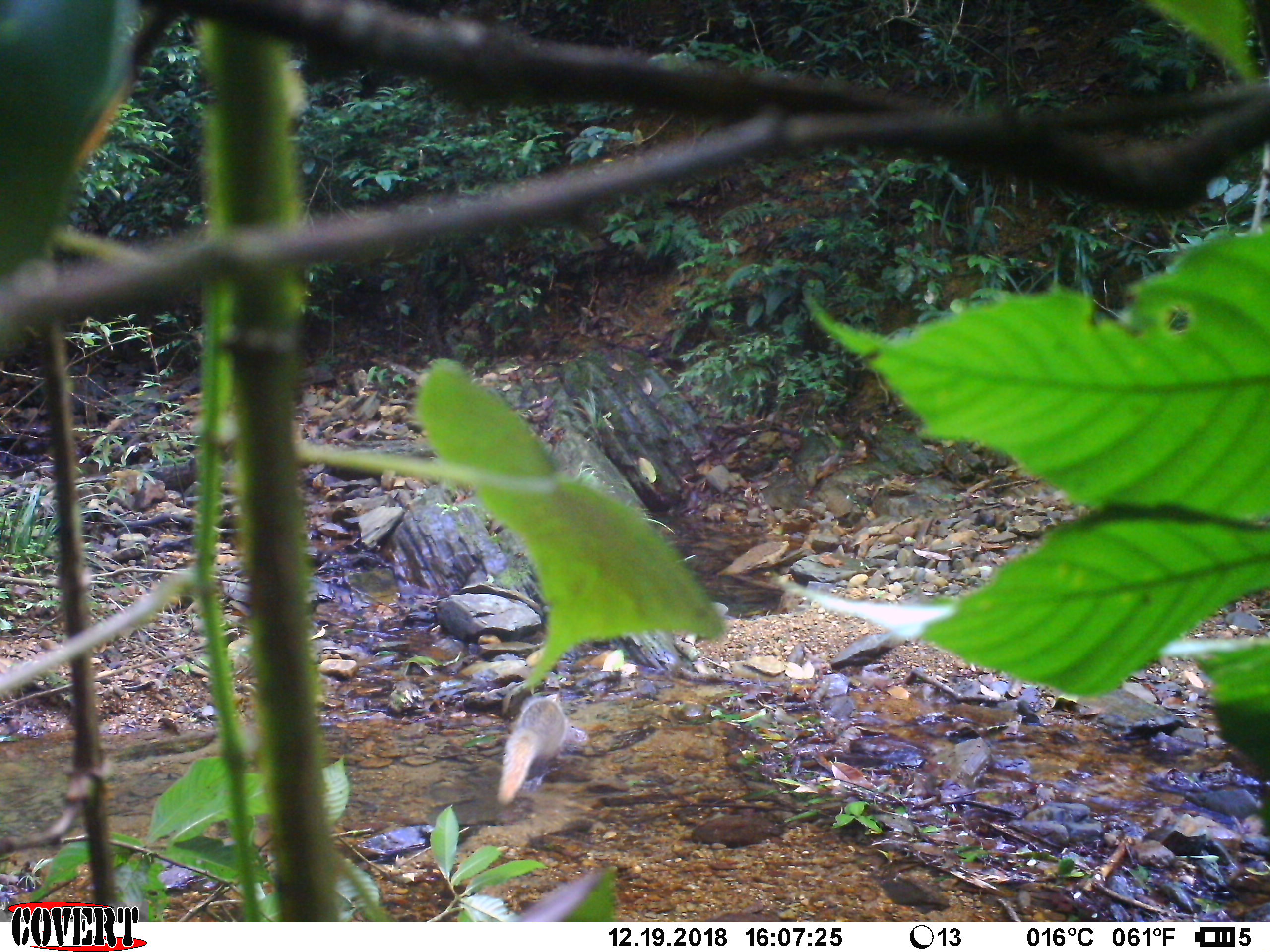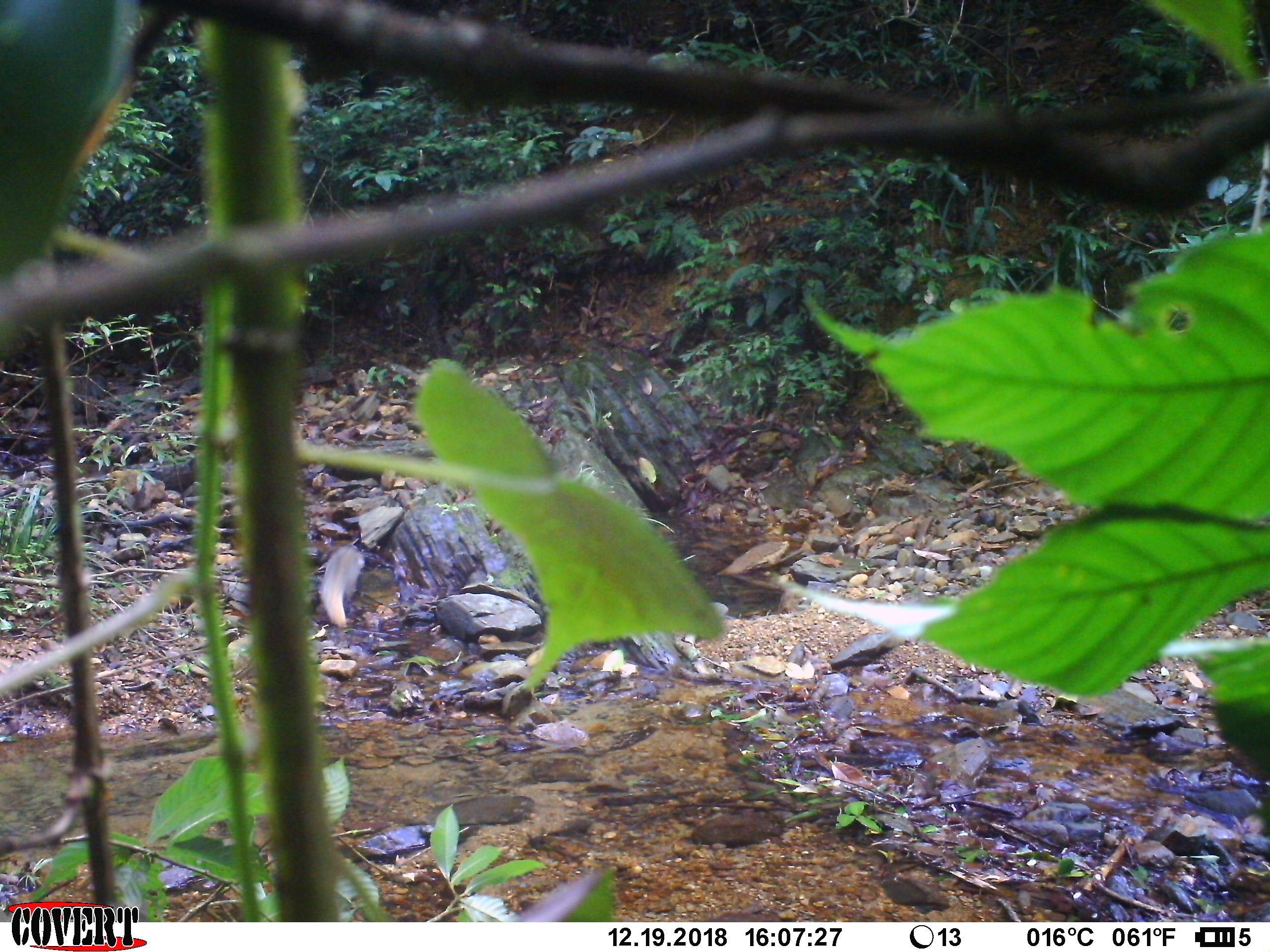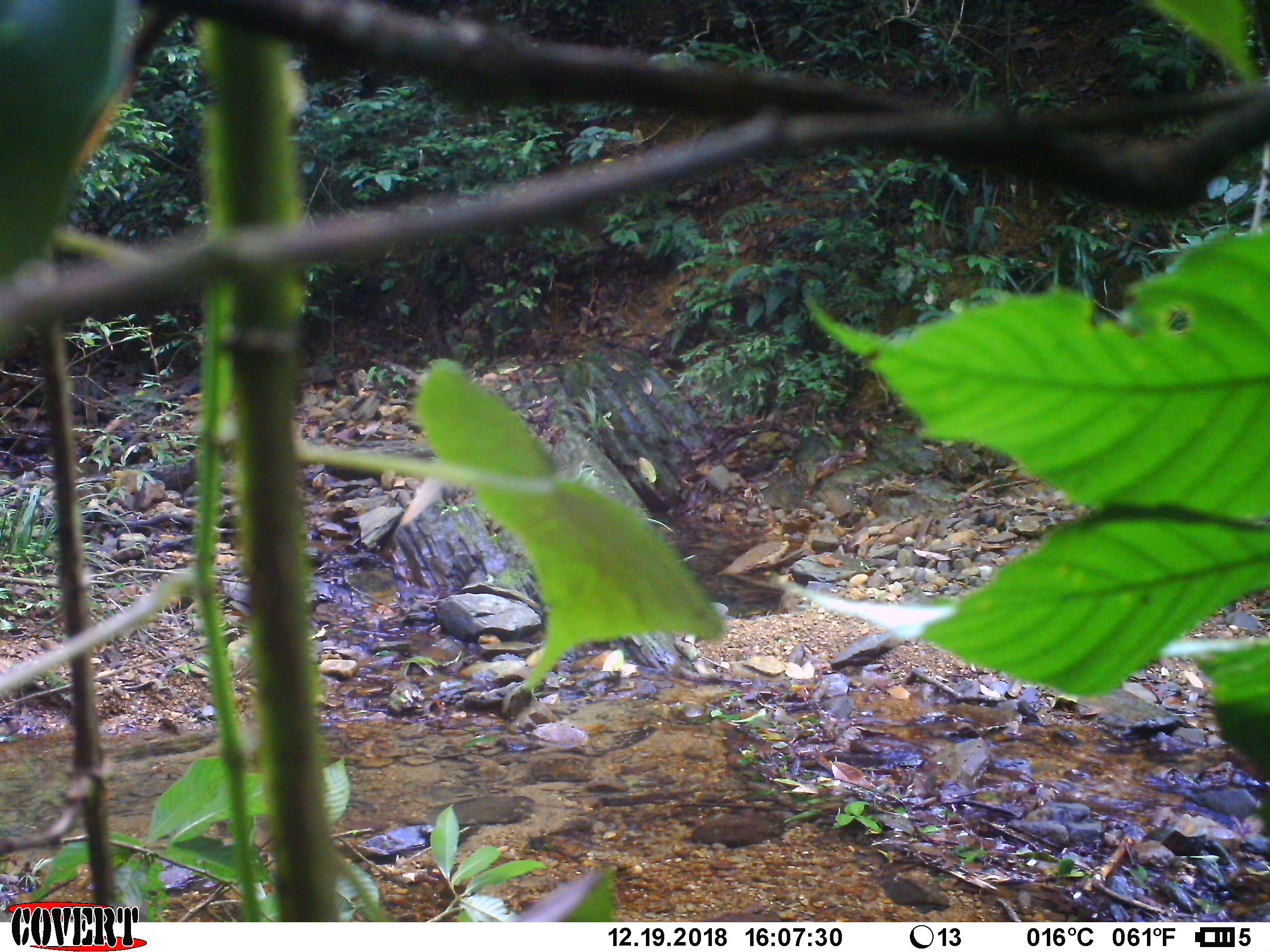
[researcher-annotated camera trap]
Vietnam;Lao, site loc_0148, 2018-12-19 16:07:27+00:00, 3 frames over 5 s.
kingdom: Animalia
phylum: Chordata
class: Mammalia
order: Carnivora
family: Herpestidae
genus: Urva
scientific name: Urva urva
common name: crab-eating mongoose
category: crab eating mongoose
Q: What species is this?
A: Crab eating mongoose (crab-eating mongoose) (Urva urva).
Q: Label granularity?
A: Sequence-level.